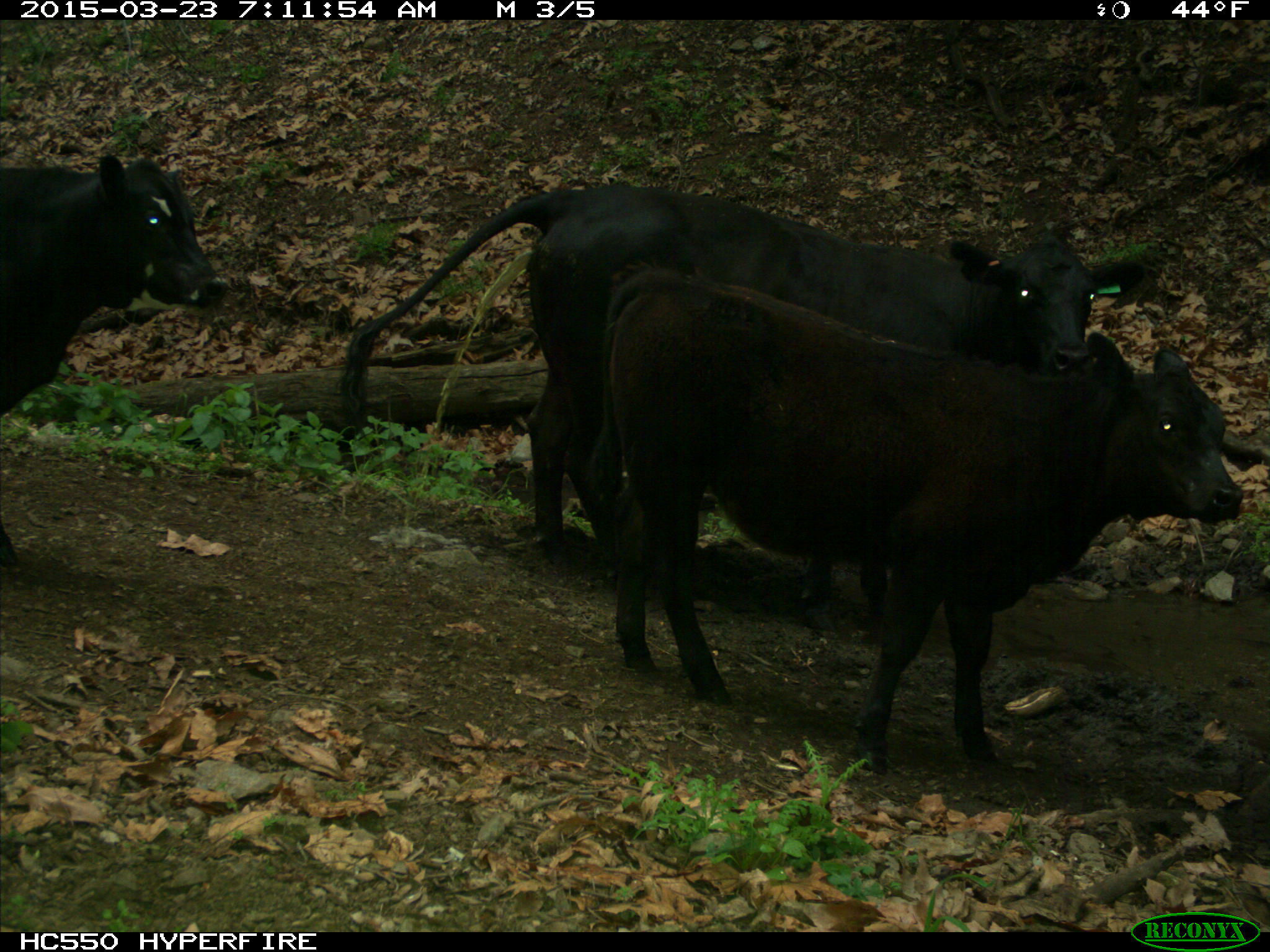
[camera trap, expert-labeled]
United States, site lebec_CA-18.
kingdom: Animalia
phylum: Chordata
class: Mammalia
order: Artiodactyla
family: Bovidae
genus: Bos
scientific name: Bos taurus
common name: domestic cow